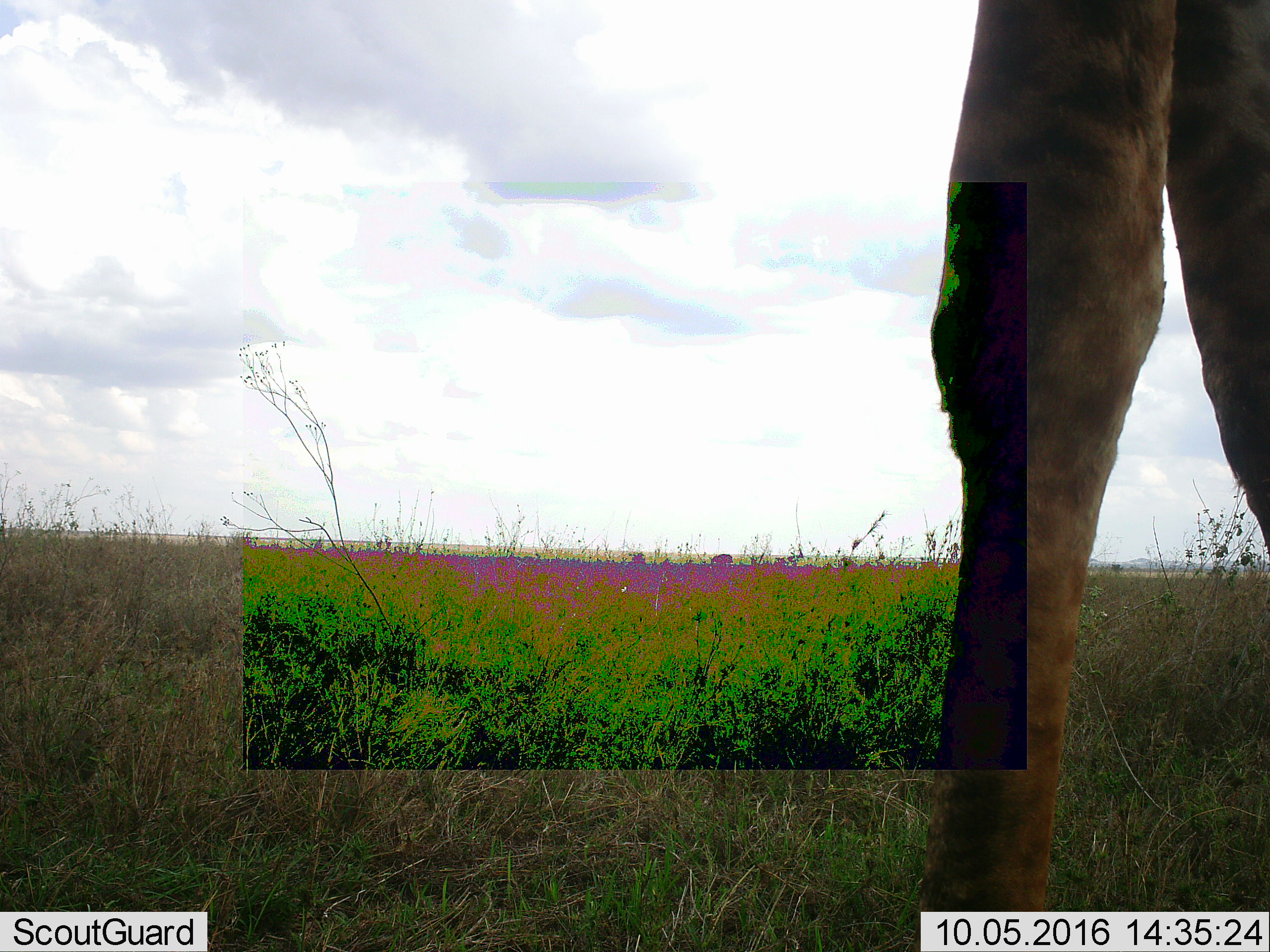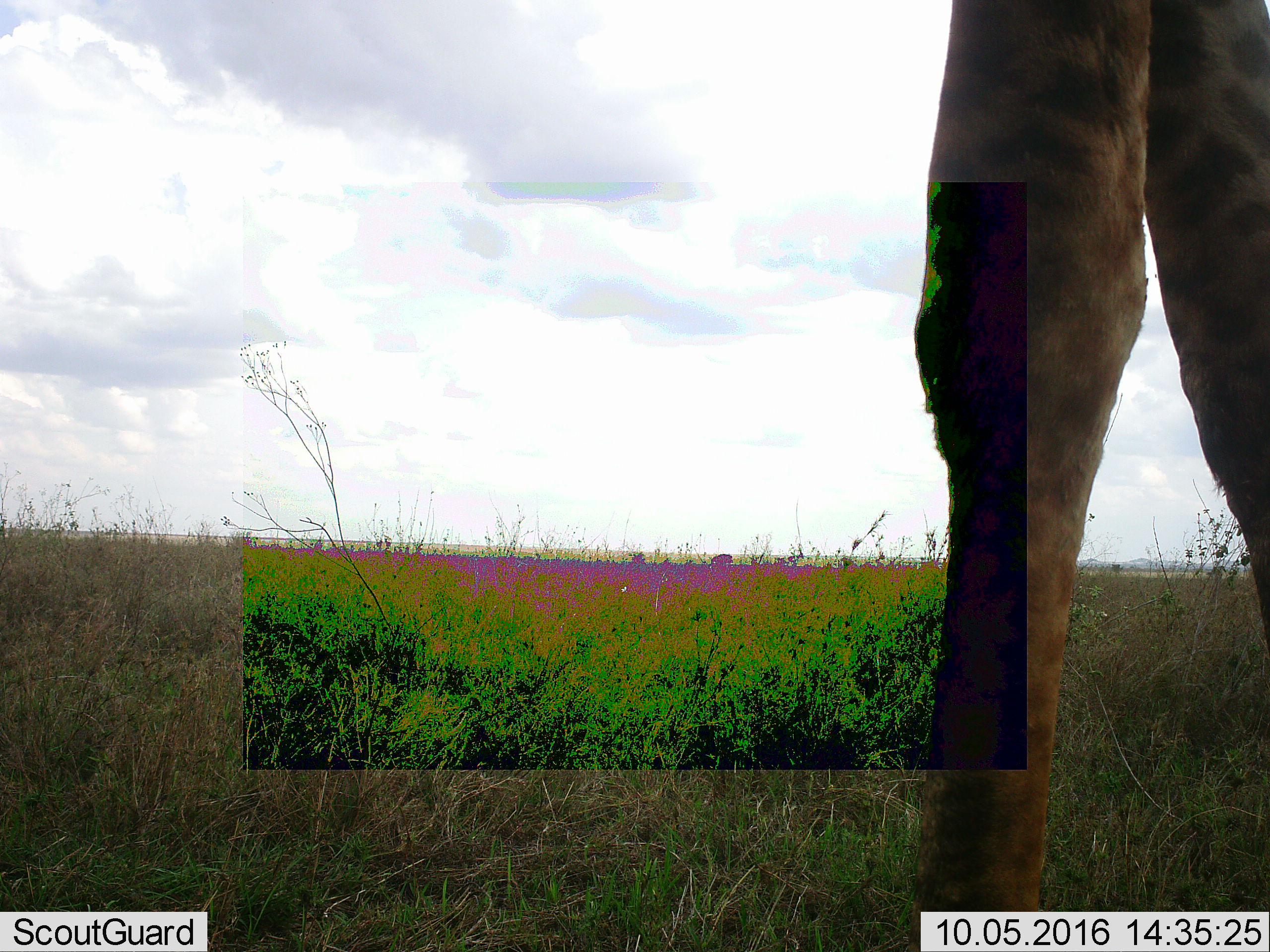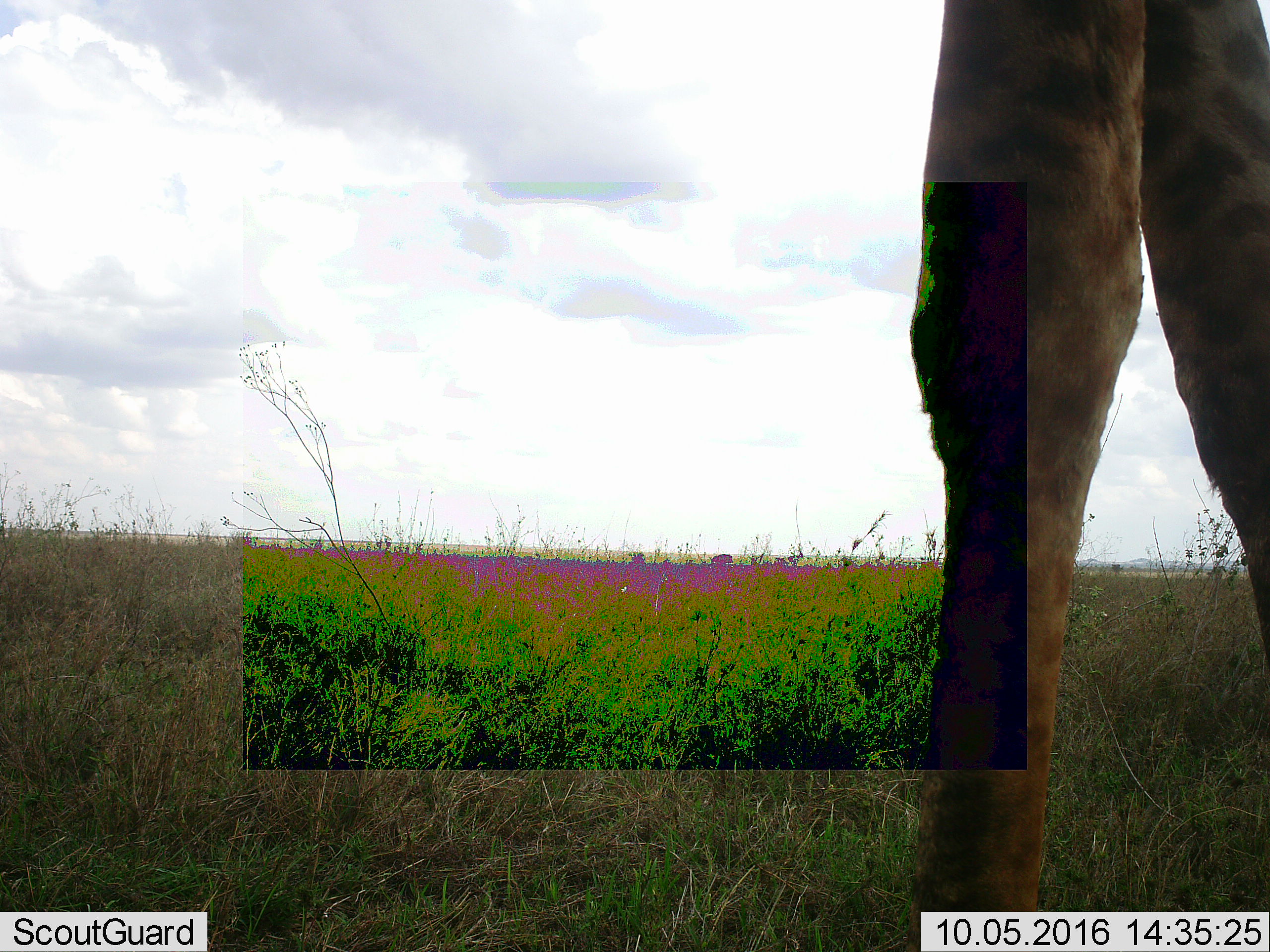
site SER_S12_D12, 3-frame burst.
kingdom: Animalia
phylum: Chordata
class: Mammalia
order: Artiodactyla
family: Giraffidae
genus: Giraffa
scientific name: Giraffa camelopardalis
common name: giraffe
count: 1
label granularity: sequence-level